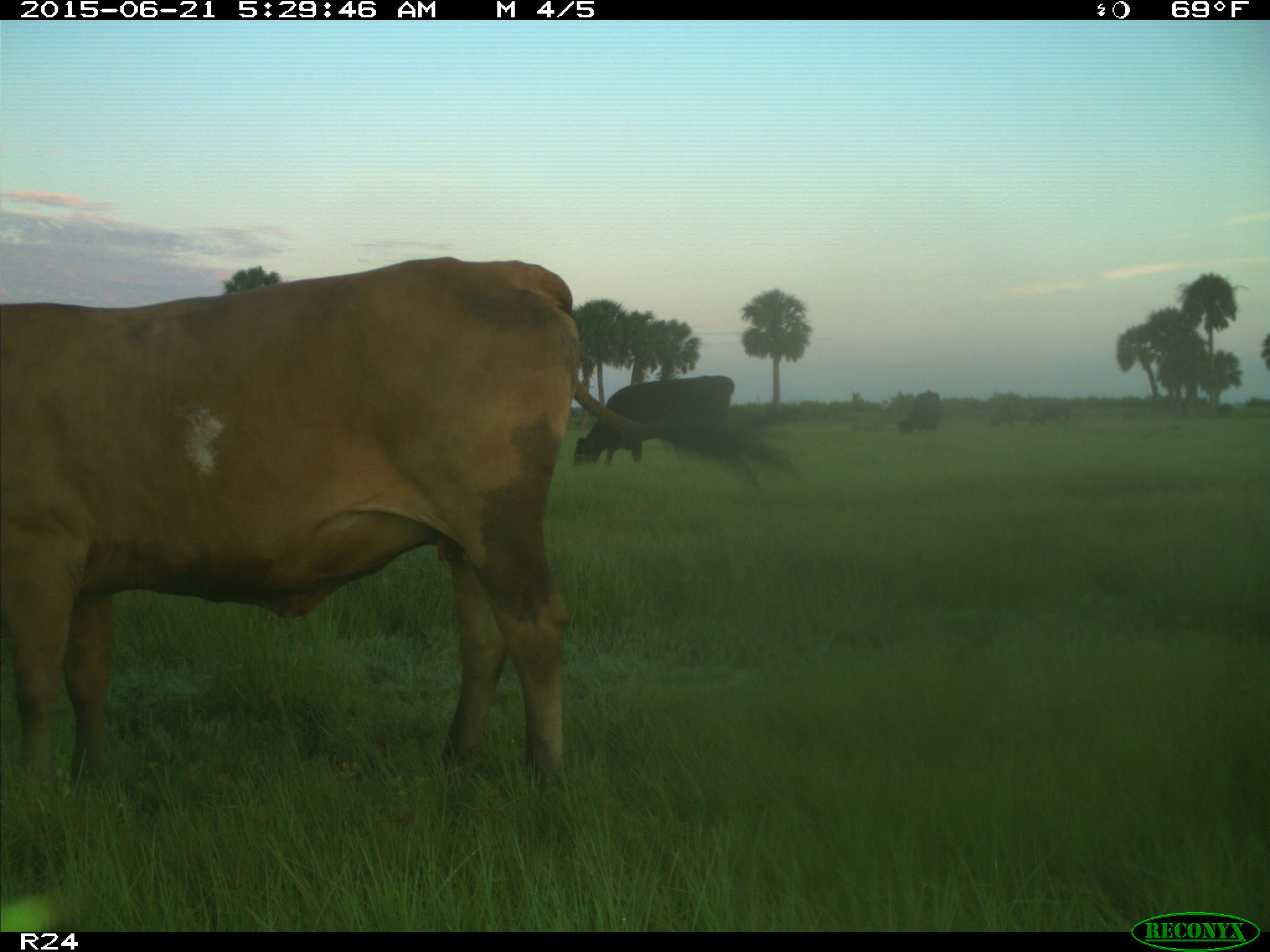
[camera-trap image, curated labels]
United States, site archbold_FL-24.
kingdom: Animalia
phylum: Chordata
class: Mammalia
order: Artiodactyla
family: Bovidae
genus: Bos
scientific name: Bos taurus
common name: domestic cow